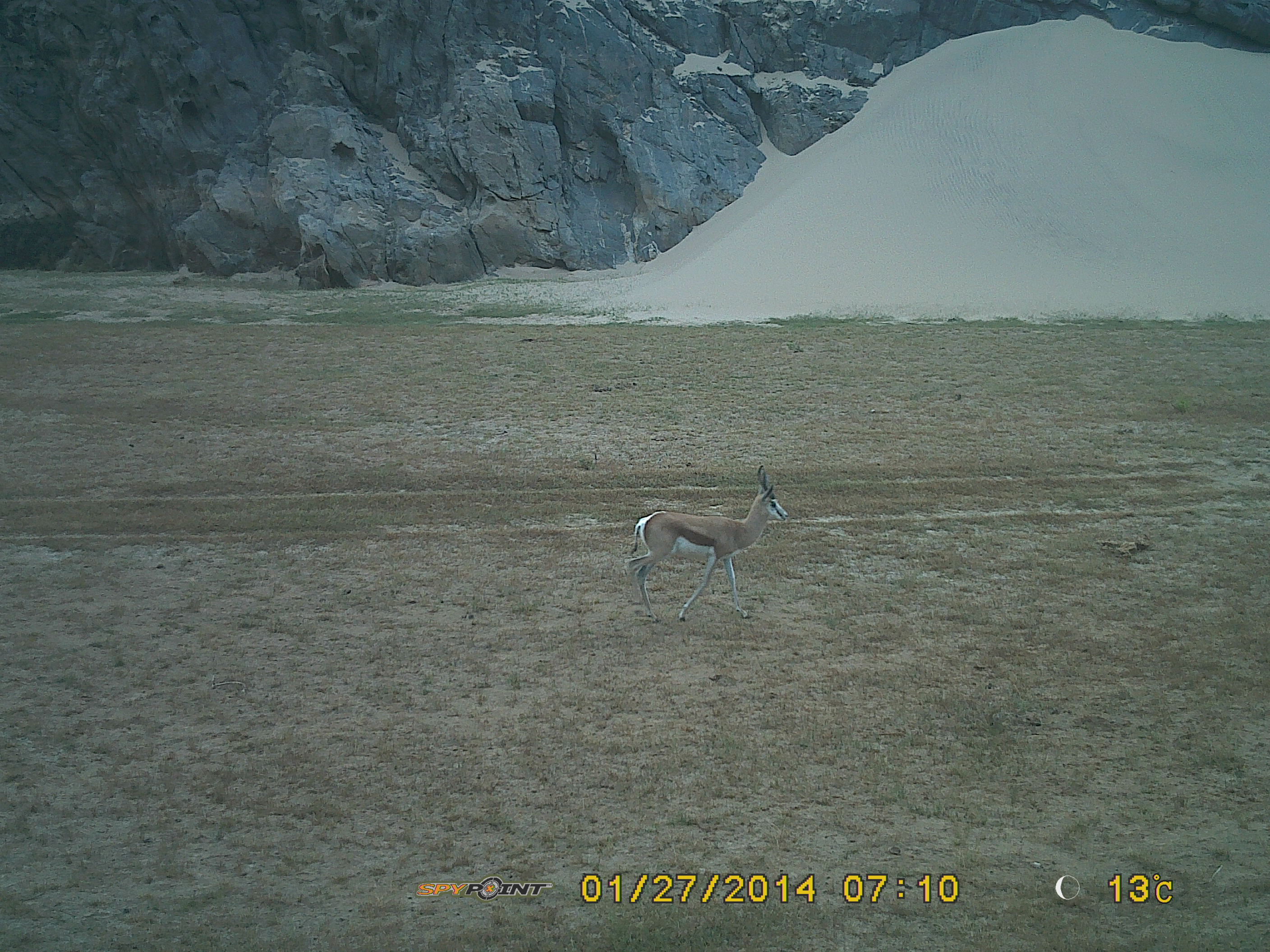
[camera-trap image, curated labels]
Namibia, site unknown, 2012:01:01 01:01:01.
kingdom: Animalia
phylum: Chordata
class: Mammalia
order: Artiodactyla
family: Bovidae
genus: Antidorcas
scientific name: Antidorcas marsupialis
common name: springbok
Antidorcas marsupialis (springbok).